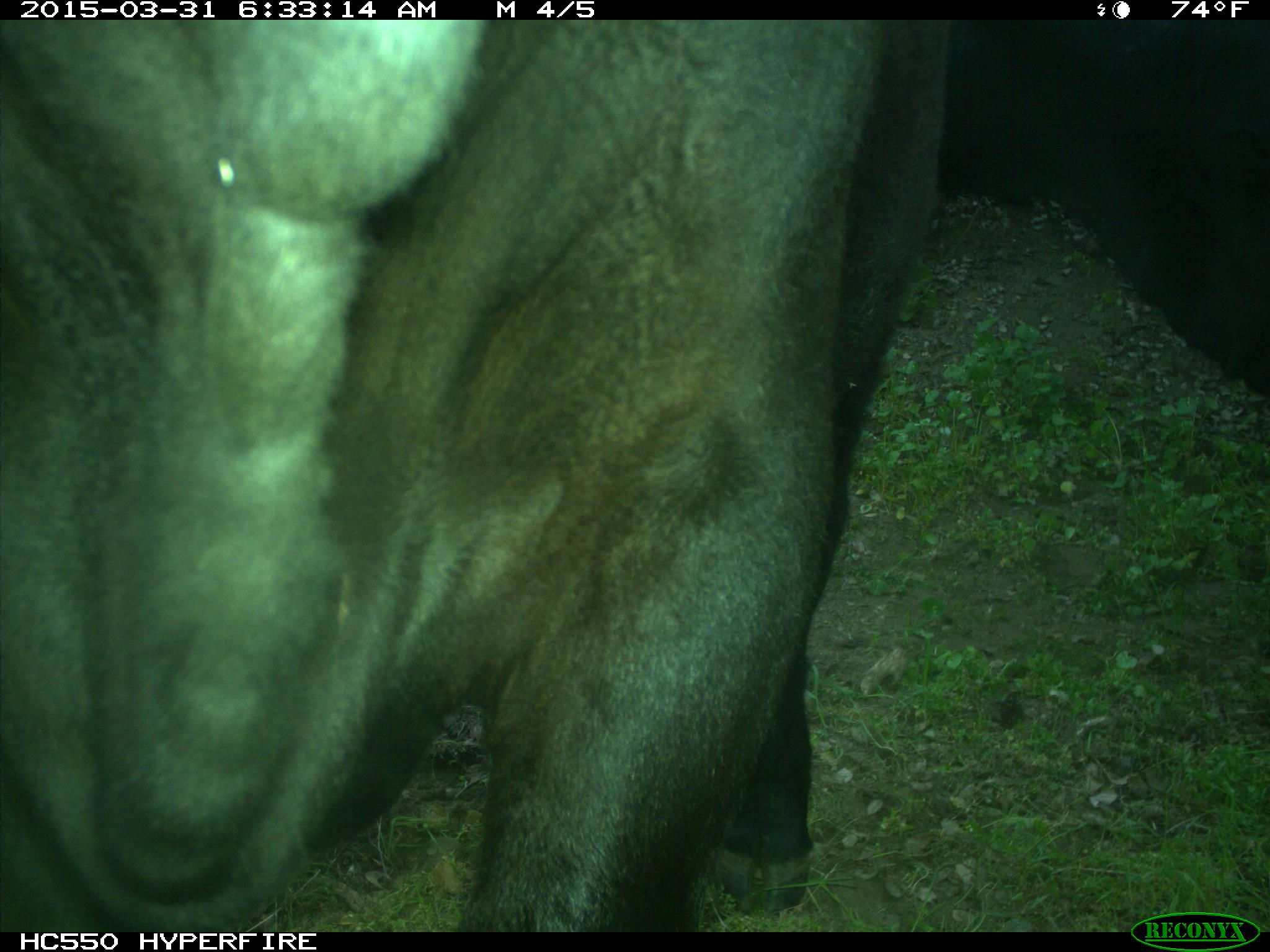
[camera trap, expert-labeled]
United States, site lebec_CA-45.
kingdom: Animalia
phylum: Chordata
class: Mammalia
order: Artiodactyla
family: Bovidae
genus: Bos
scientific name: Bos taurus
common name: domestic cow